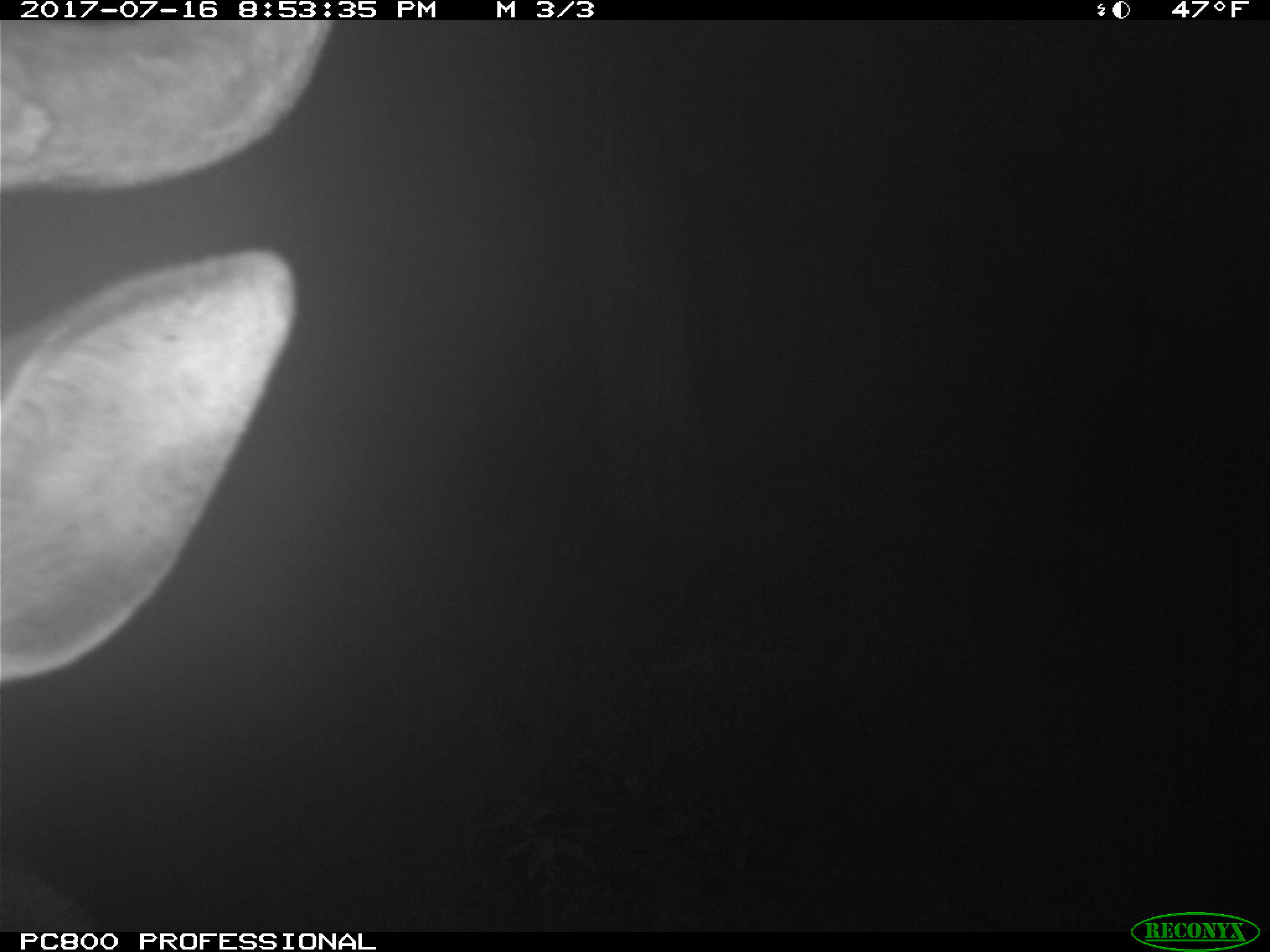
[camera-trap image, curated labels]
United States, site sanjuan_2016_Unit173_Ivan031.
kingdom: Animalia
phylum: Chordata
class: Mammalia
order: Artiodactyla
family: Cervidae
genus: Cervus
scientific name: Cervus elaphus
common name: red deer